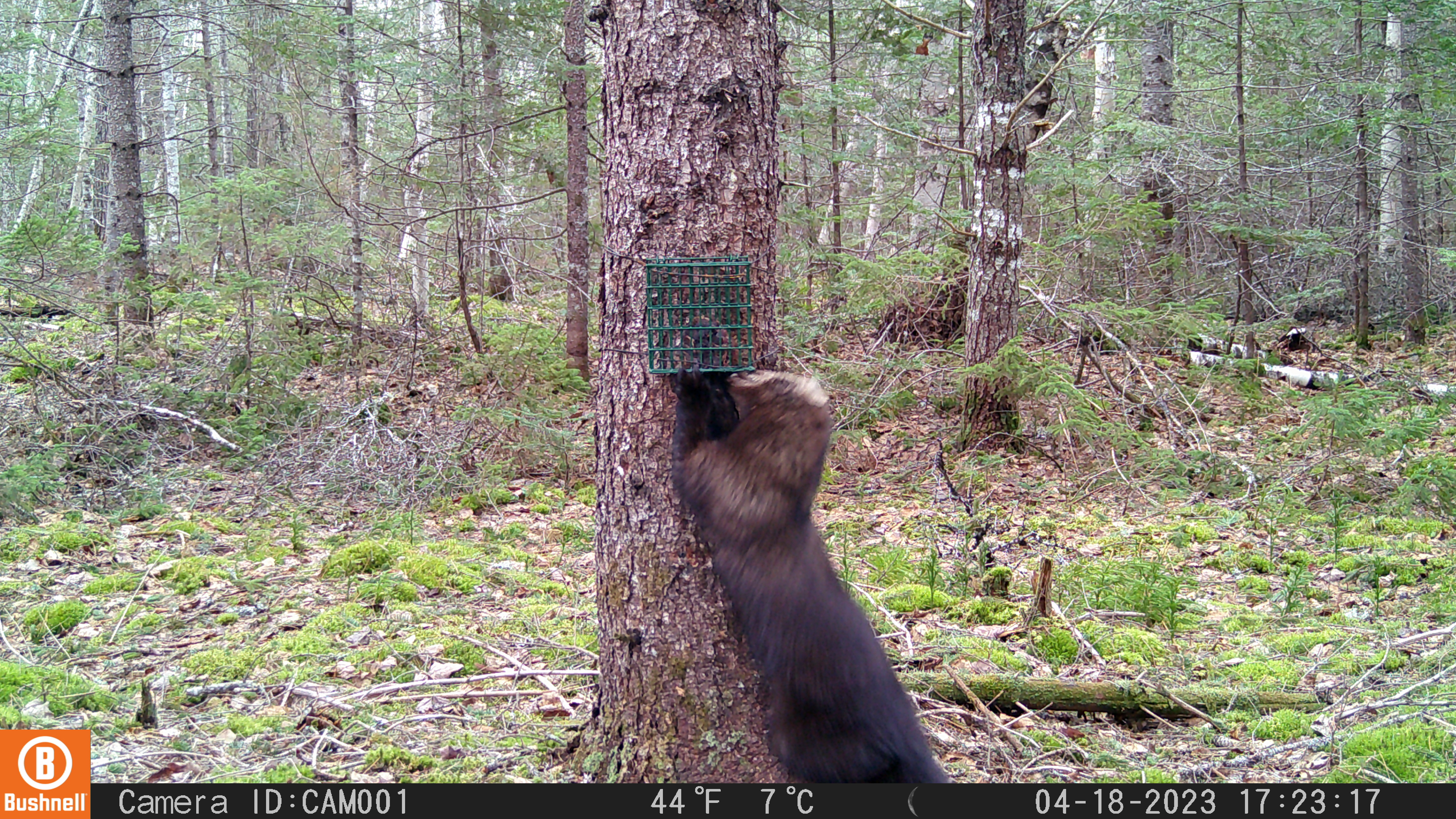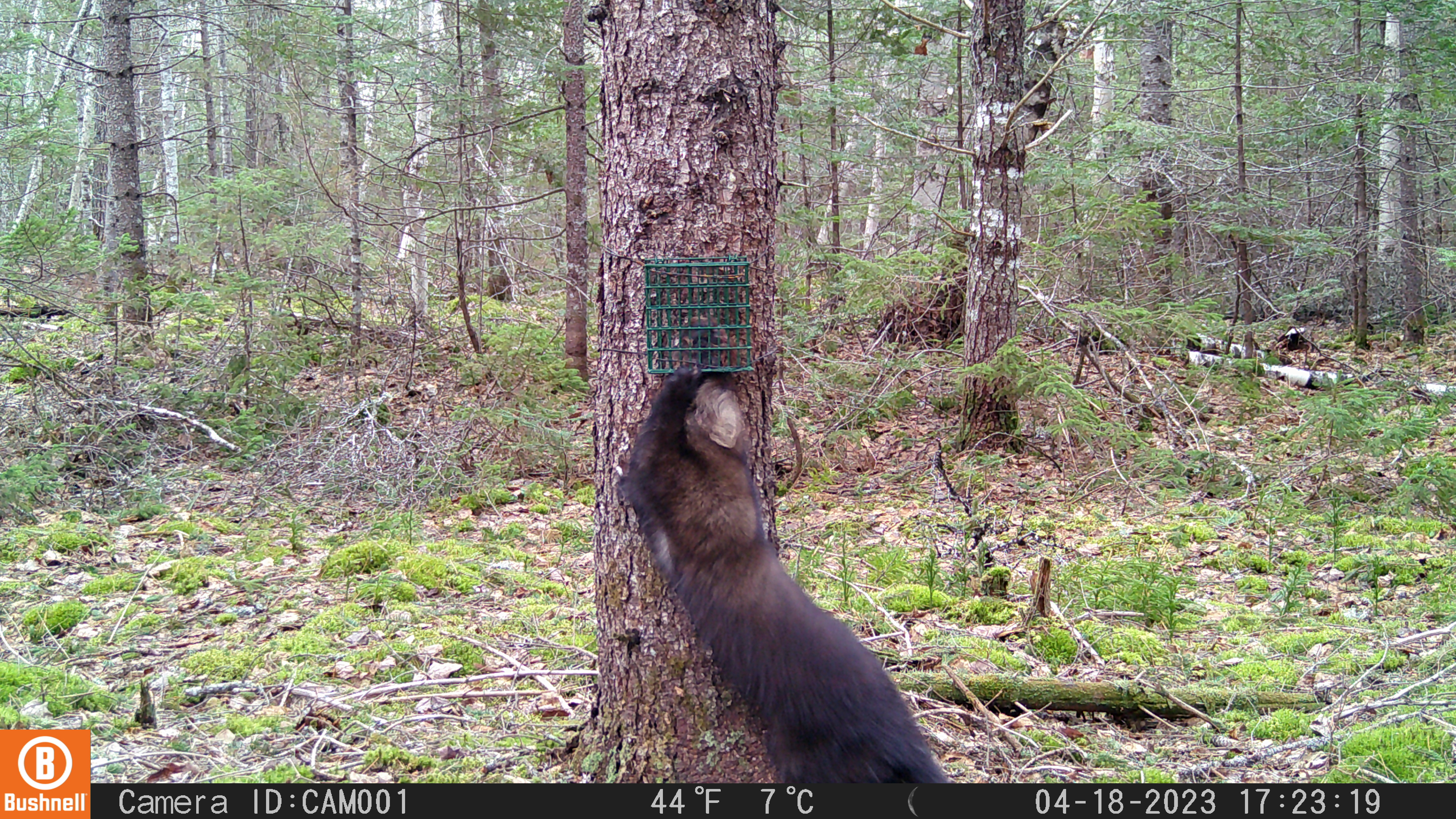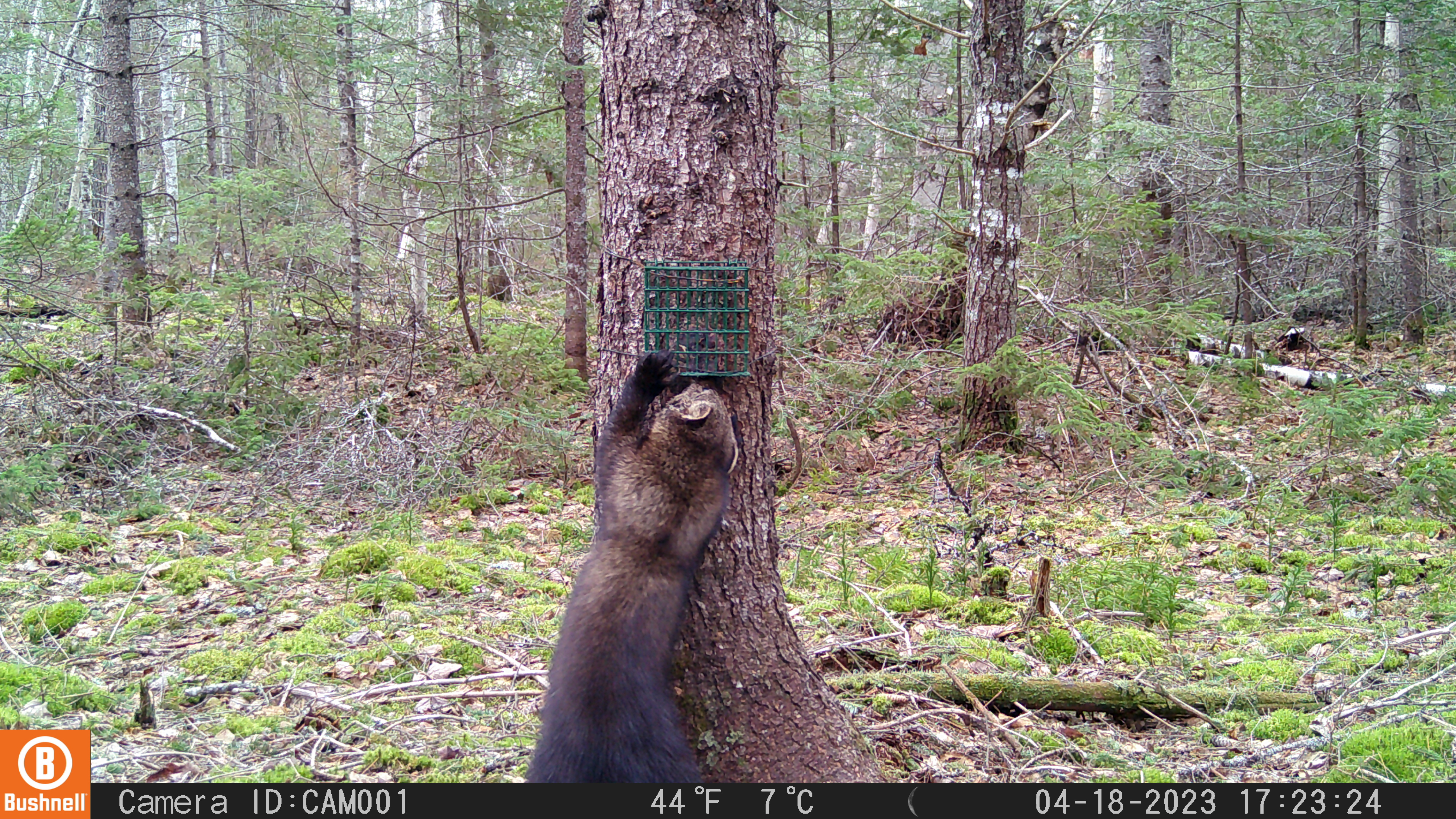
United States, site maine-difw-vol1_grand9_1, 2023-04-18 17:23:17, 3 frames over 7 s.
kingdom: Animalia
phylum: Chordata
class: Mammalia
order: Carnivora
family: Mustelidae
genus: Pekania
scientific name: Pekania pennanti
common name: fisher